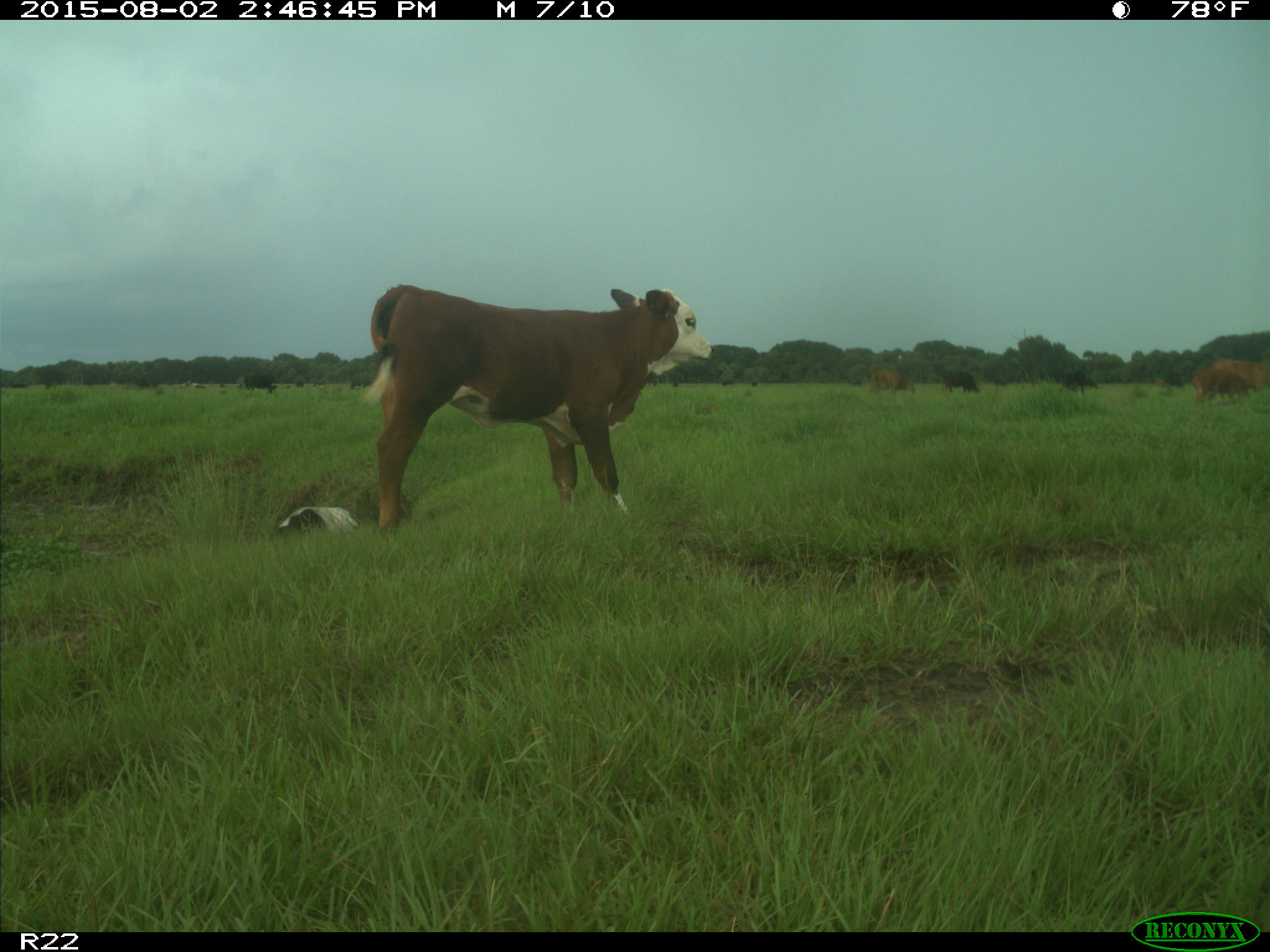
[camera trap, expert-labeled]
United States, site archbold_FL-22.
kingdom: Animalia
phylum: Chordata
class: Mammalia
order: Artiodactyla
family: Bovidae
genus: Bos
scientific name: Bos taurus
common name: domestic cow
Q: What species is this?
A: Bos taurus (domestic cow).